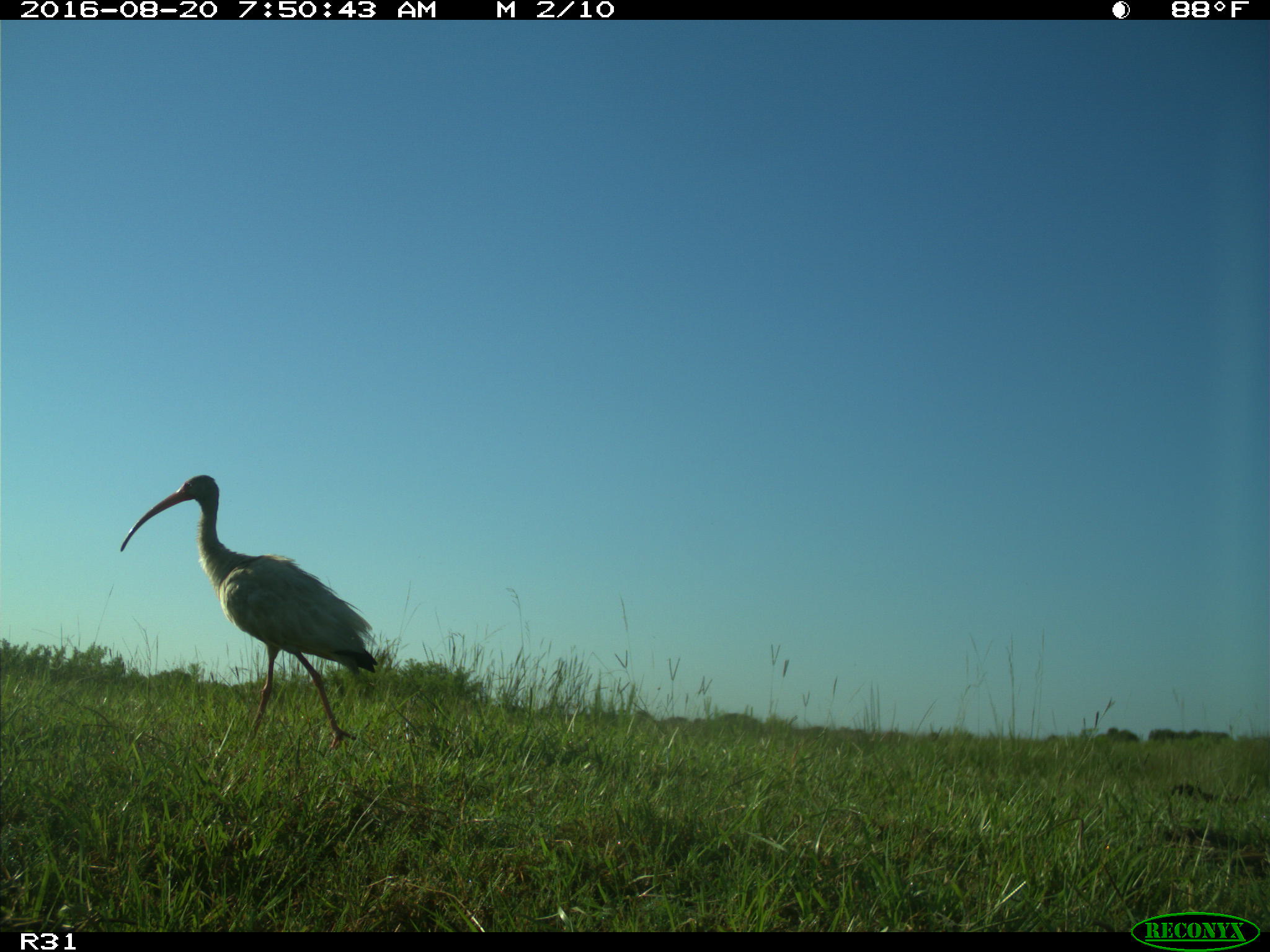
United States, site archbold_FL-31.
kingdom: Animalia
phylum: Chordata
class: Aves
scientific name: Aves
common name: birds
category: unidentified bird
Unidentified bird (birds) (Aves).